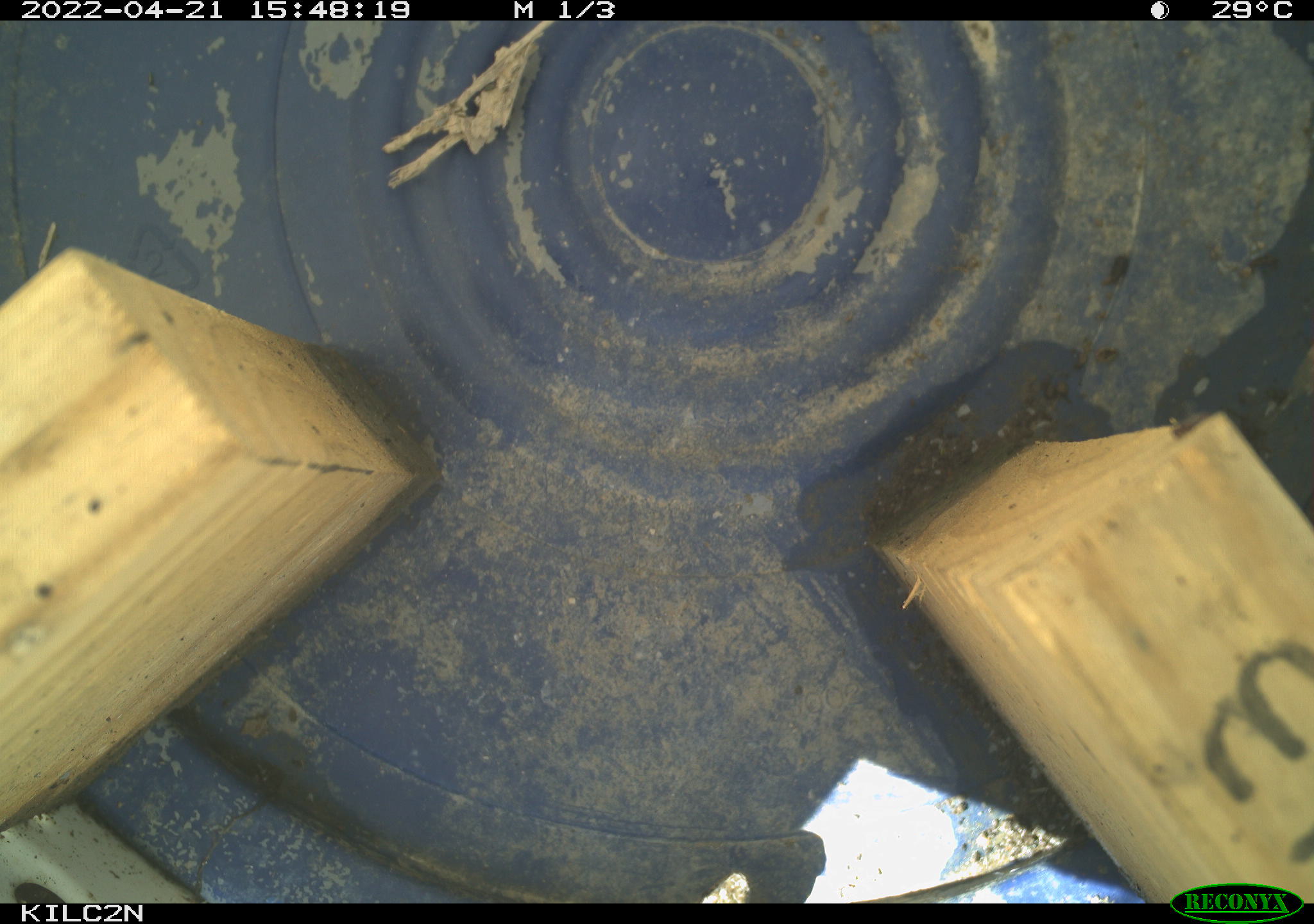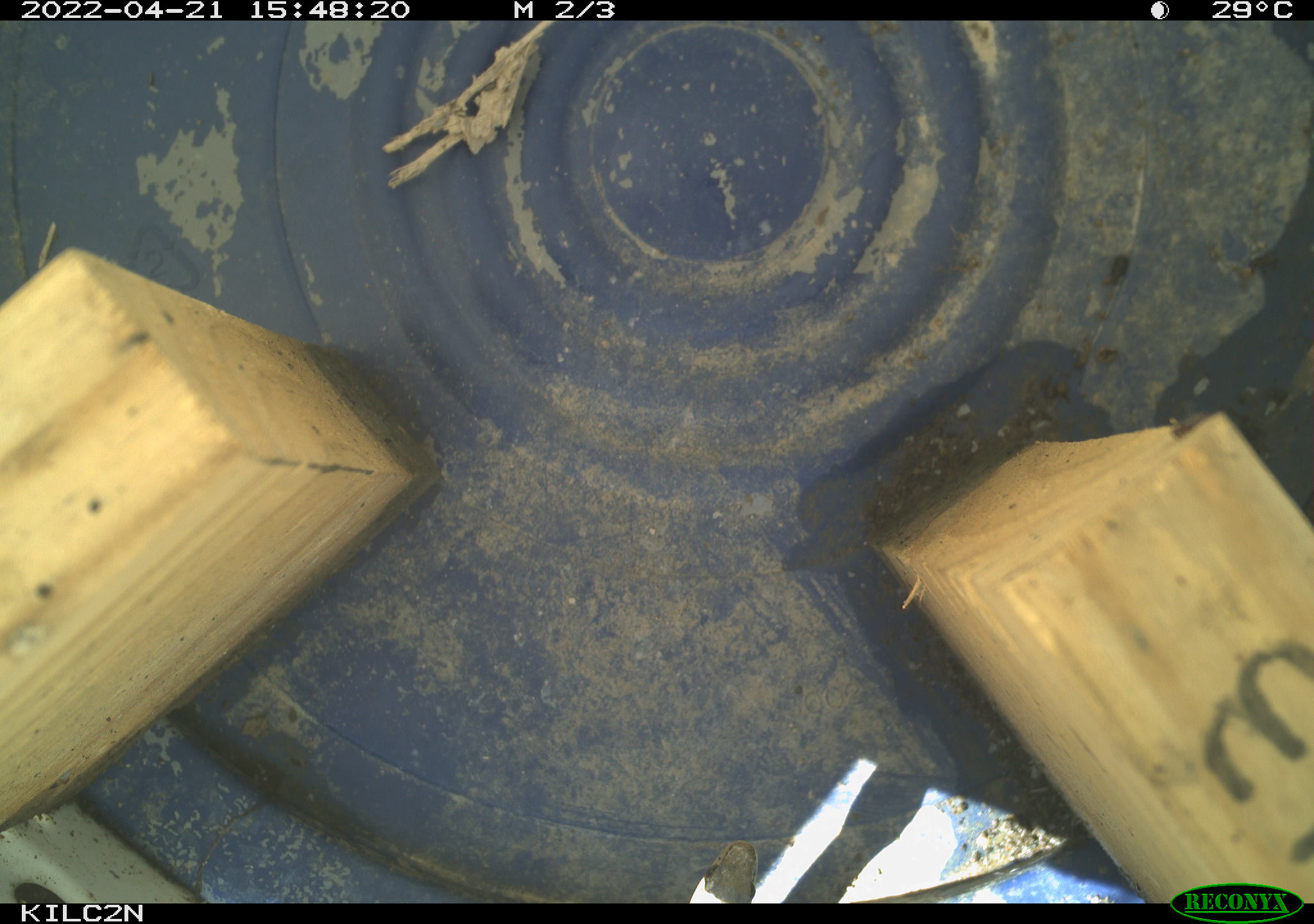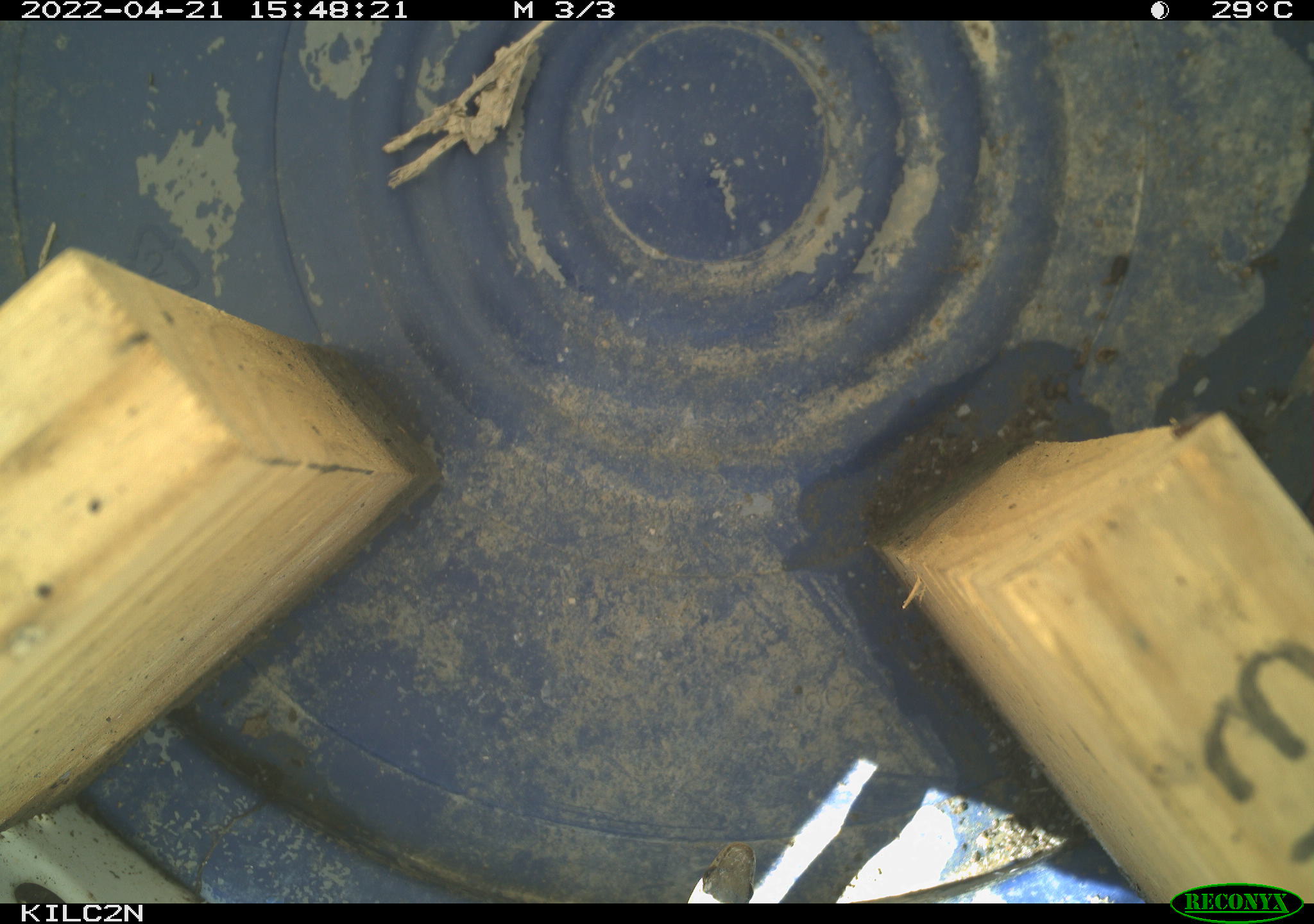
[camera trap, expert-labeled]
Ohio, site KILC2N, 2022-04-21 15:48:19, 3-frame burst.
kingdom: Animalia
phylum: Chordata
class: Reptilia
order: Squamata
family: Colubridae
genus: Thamnophis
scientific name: Thamnophis sirtalis sirtalis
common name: eastern gartersnake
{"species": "eastern gartersnake (Thamnophis sirtalis sirtalis)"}